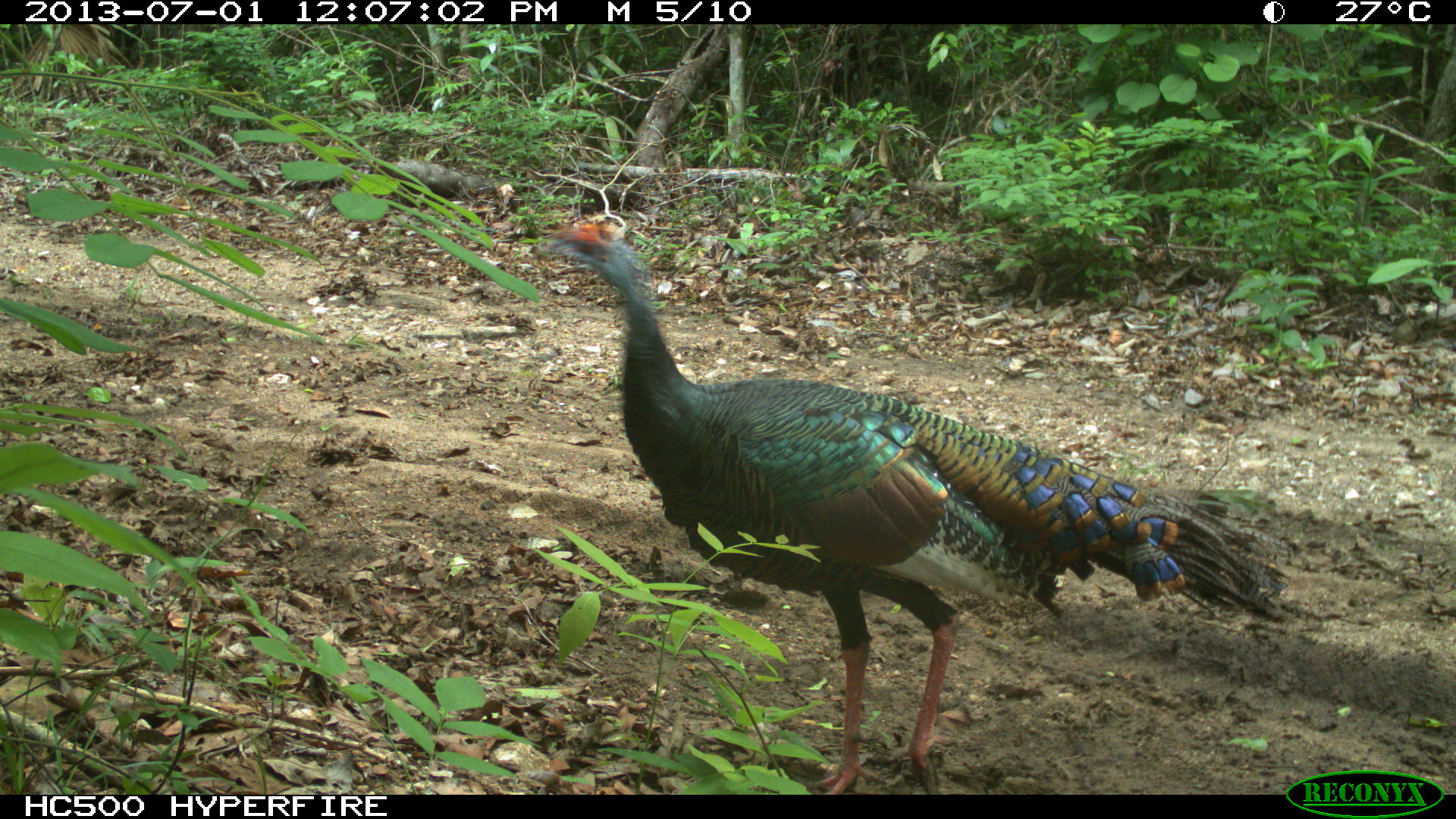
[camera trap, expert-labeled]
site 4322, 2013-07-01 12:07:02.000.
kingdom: Animalia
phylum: Chordata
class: Aves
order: Galliformes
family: Phasianidae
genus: Meleagris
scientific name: Meleagris ocellata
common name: ocellated turkey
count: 1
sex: male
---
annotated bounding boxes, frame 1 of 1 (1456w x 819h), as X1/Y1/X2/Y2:
meleagris ocellata: 537/215/1287/795